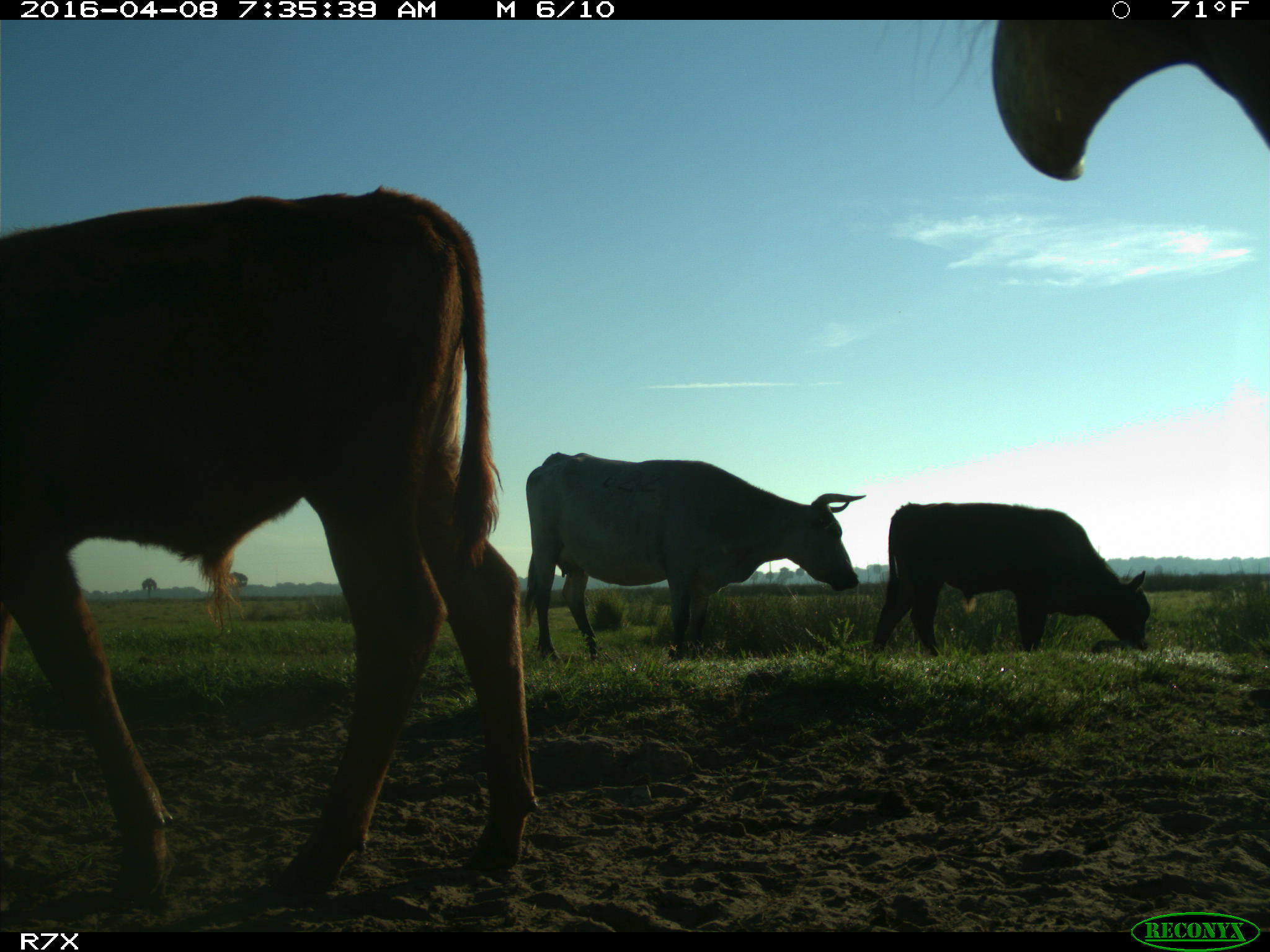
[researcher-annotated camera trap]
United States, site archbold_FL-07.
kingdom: Animalia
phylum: Chordata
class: Mammalia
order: Artiodactyla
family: Bovidae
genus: Bos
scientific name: Bos taurus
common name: domestic cow